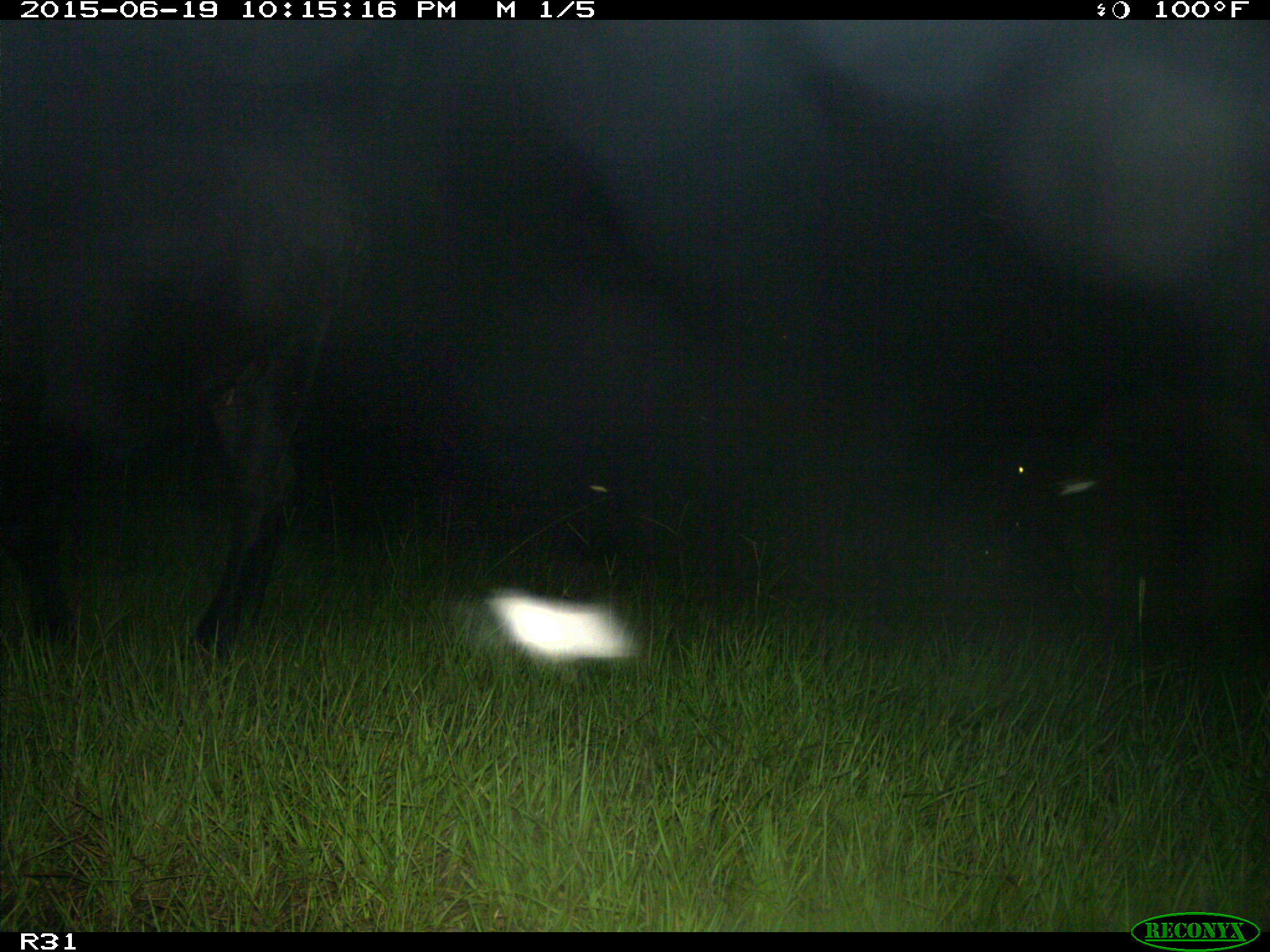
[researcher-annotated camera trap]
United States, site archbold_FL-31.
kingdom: Animalia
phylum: Chordata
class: Mammalia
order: Artiodactyla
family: Bovidae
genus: Bos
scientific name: Bos taurus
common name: domestic cow